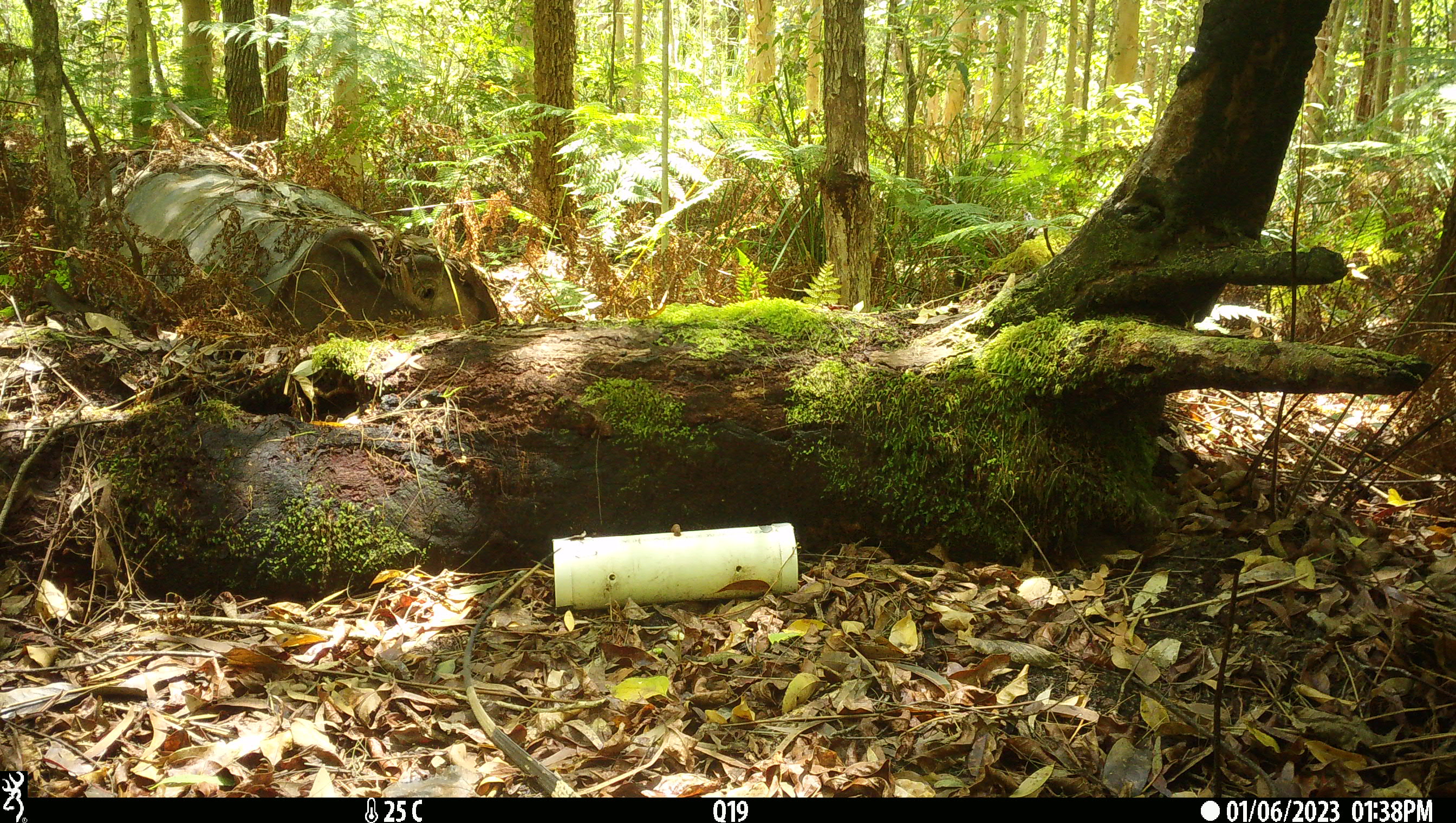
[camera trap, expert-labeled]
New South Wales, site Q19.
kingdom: Animalia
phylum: Chordata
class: Reptilia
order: Squamata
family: Varanidae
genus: Varanus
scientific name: Varanus varius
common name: lace monitor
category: goanna